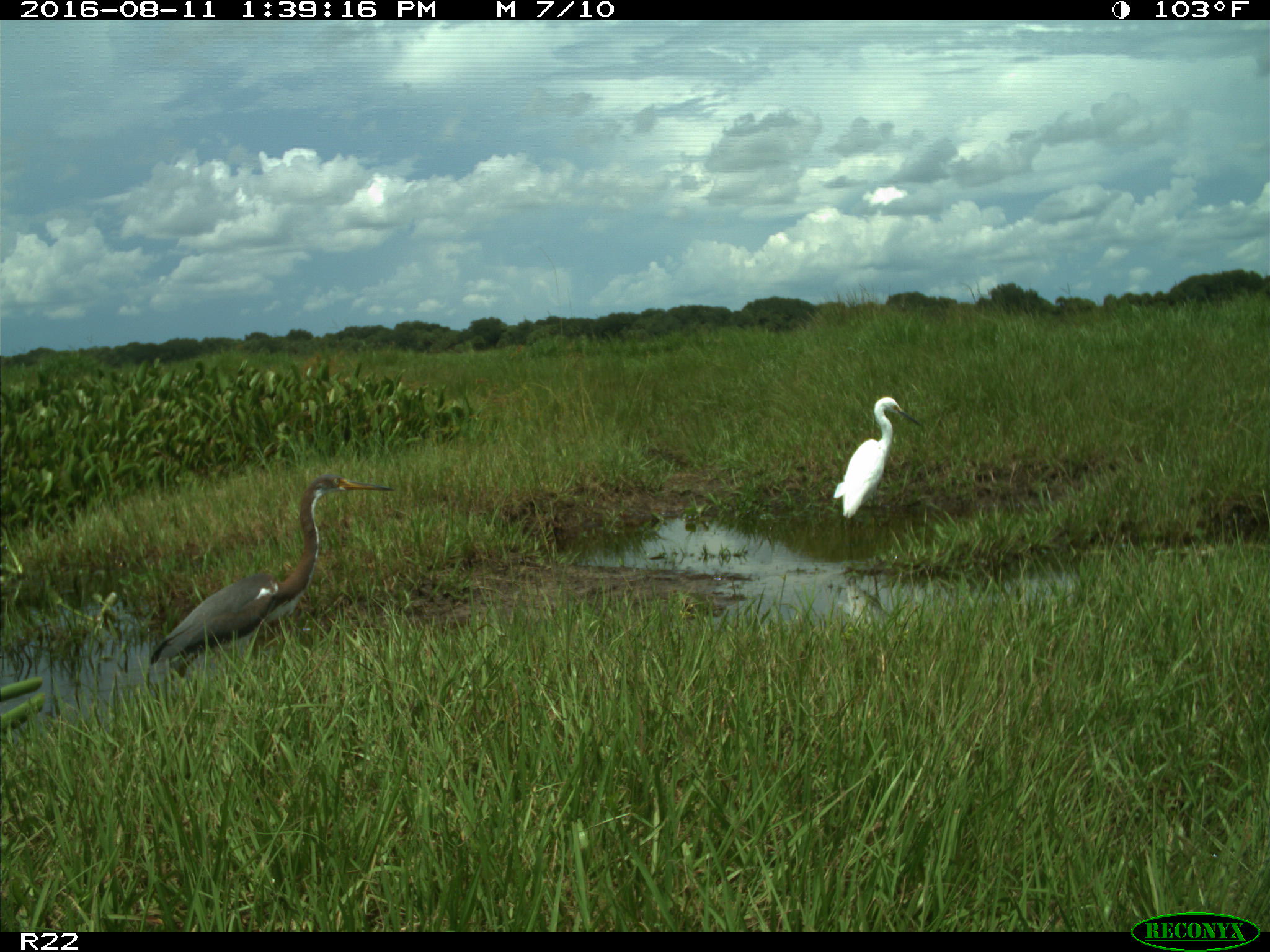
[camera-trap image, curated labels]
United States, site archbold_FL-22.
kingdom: Animalia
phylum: Chordata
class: Aves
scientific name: Aves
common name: birds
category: unidentified bird